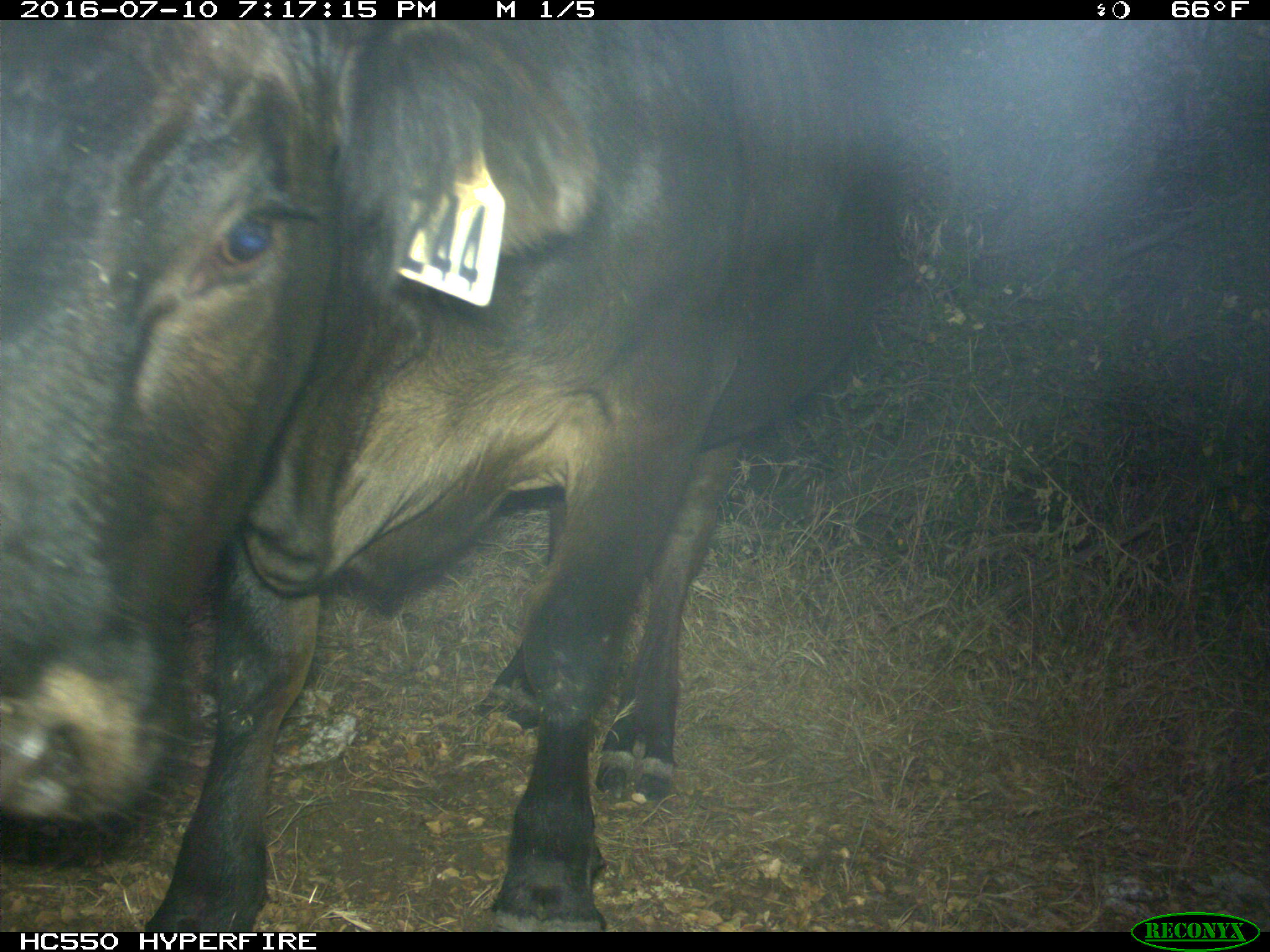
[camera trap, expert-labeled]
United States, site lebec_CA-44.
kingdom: Animalia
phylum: Chordata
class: Mammalia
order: Artiodactyla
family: Bovidae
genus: Bos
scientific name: Bos taurus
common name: domestic cow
Bos taurus (domestic cow).